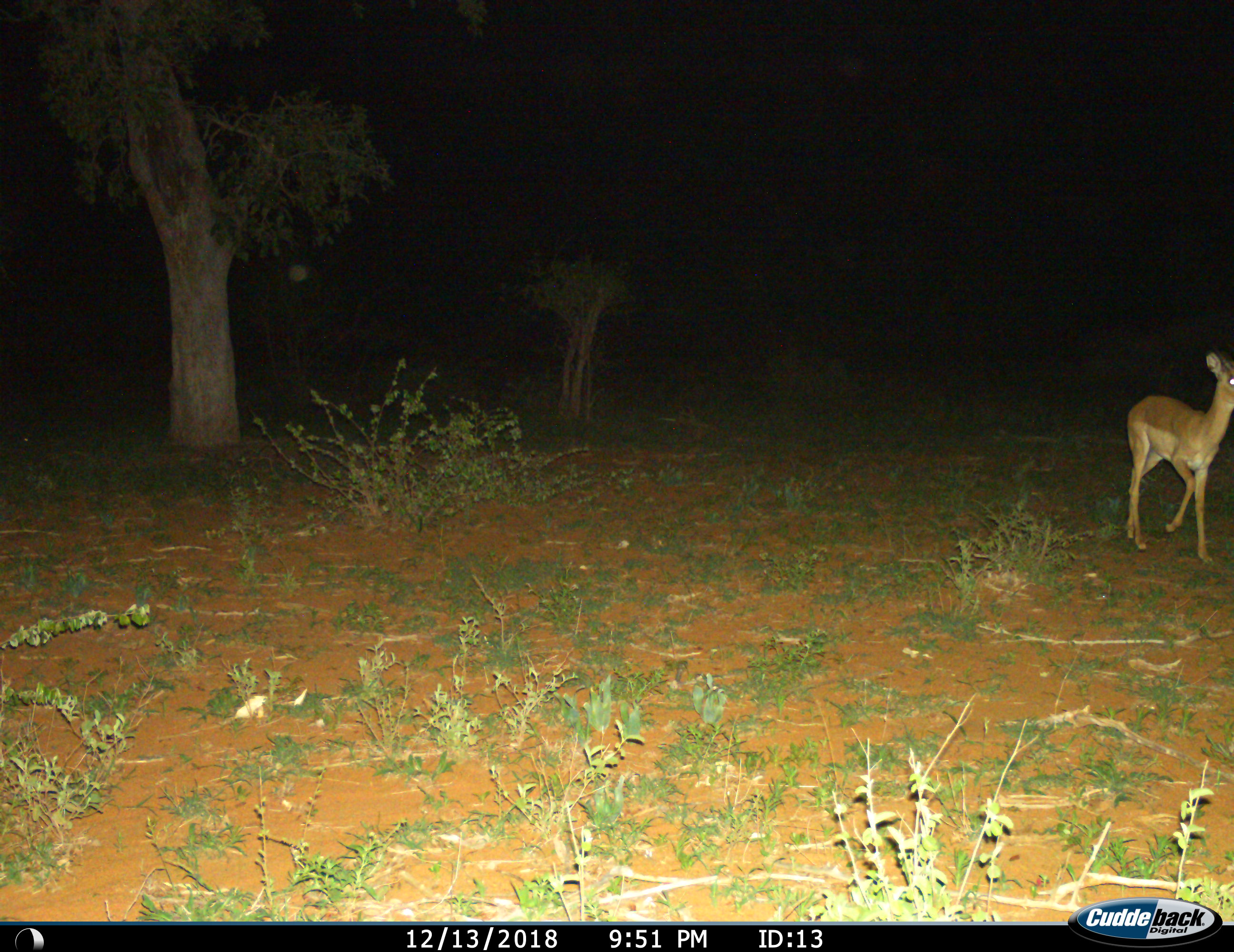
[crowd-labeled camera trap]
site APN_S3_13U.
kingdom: Animalia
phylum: Chordata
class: Mammalia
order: Artiodactyla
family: Bovidae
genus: Aepyceros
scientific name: Aepyceros melampus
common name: impala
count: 1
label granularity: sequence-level